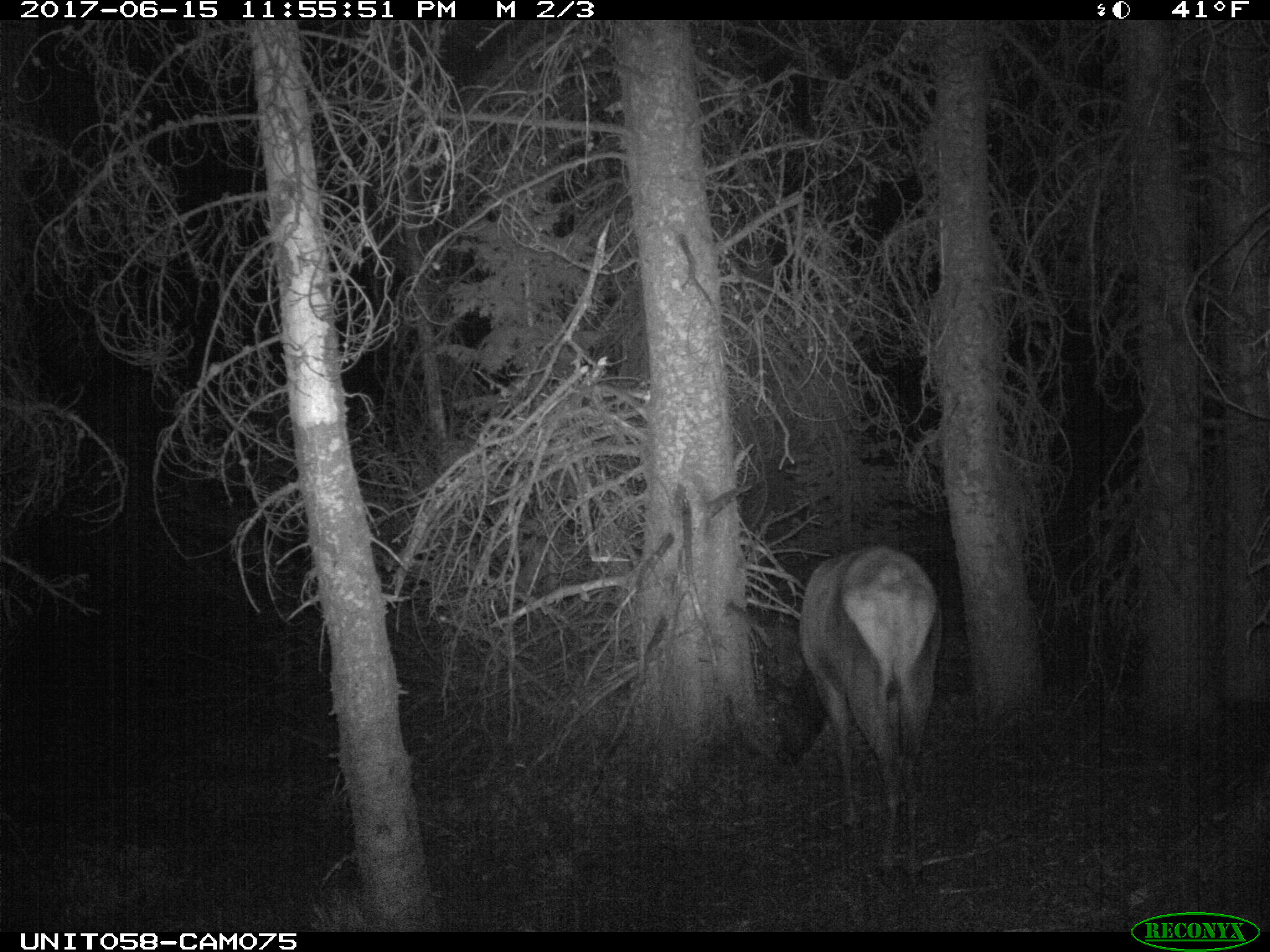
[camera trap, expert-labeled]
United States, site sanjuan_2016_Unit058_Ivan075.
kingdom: Animalia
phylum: Chordata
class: Mammalia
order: Artiodactyla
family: Cervidae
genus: Cervus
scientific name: Cervus elaphus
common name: red deer